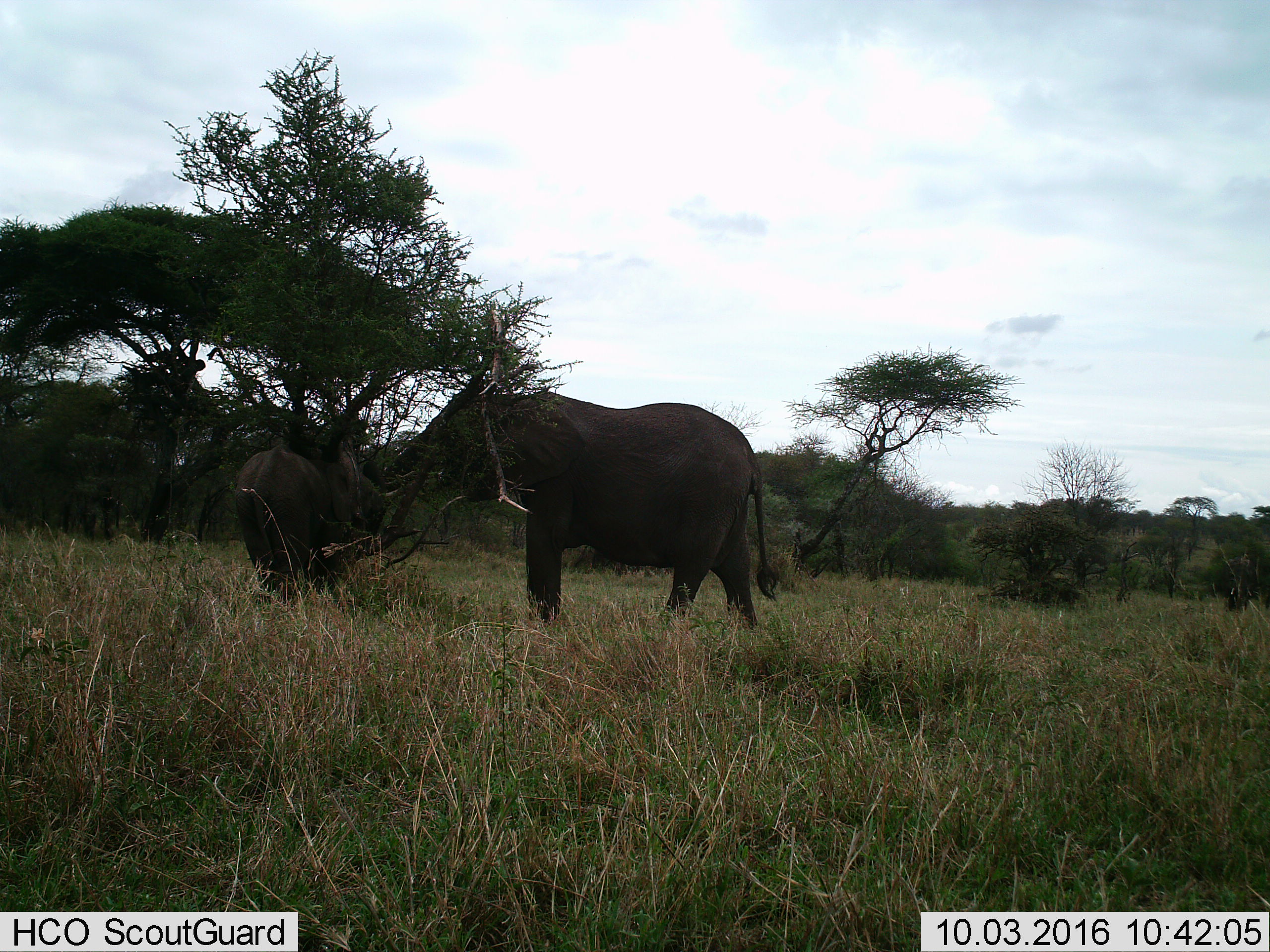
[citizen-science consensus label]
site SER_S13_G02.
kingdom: Animalia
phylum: Chordata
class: Mammalia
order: Proboscidea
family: Elephantidae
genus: Loxodonta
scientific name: Loxodonta africana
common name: african bush elephant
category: elephant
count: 2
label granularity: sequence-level